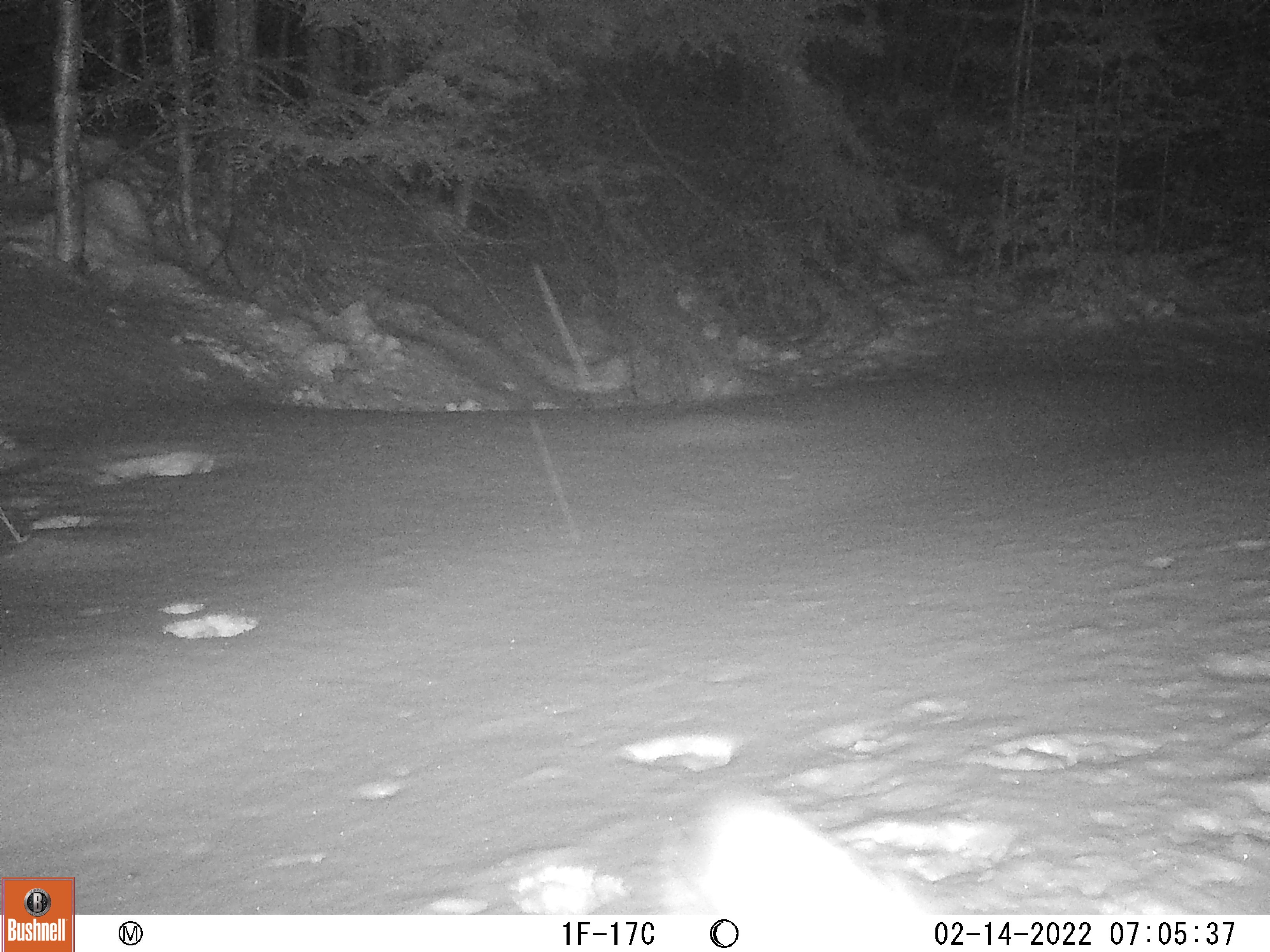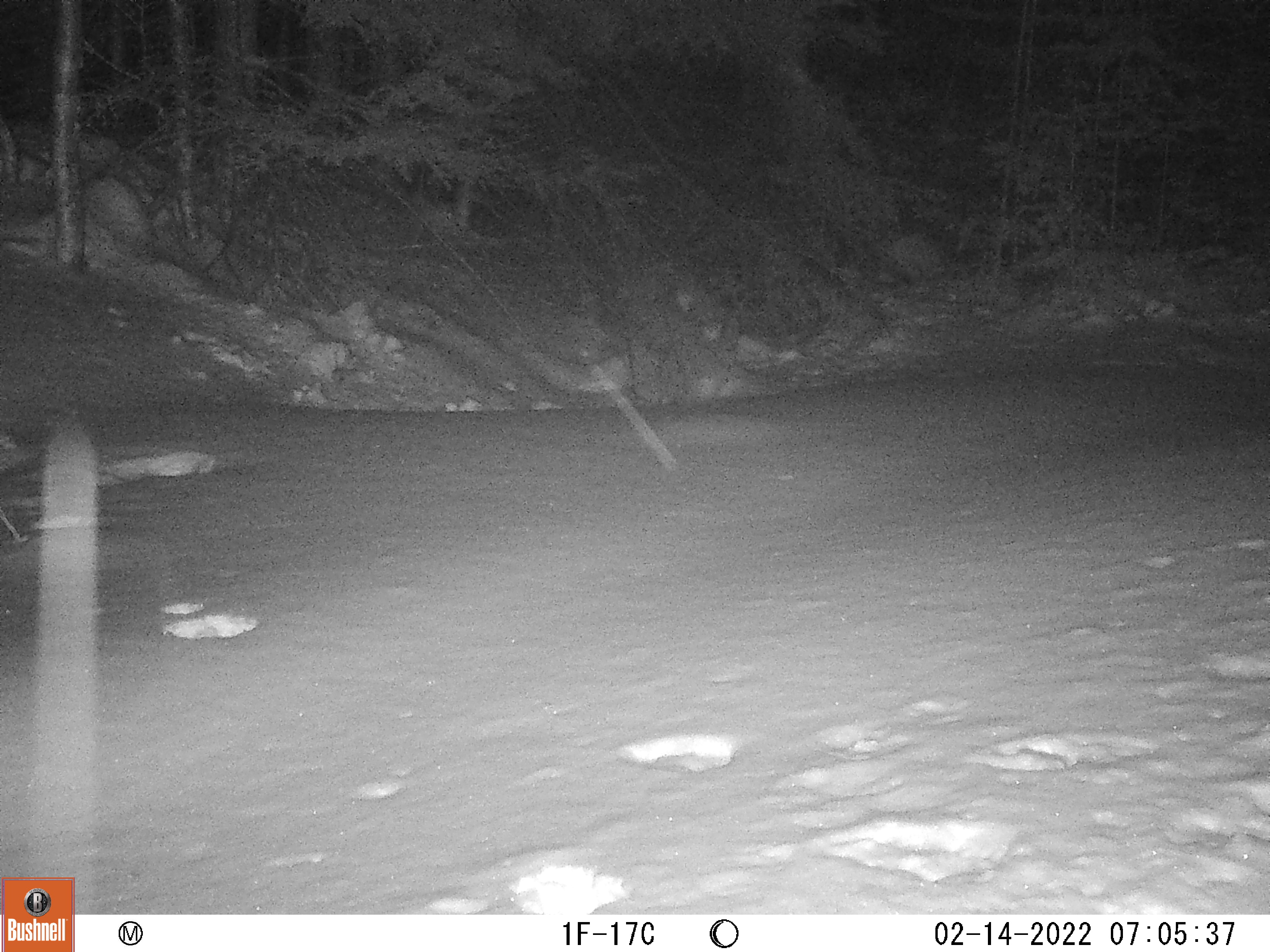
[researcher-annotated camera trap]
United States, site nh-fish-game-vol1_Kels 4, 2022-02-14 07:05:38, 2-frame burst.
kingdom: Animalia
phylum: Chordata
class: Mammalia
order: Lagomorpha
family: Leporidae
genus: Lepus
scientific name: Lepus americanus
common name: snowshoe hare